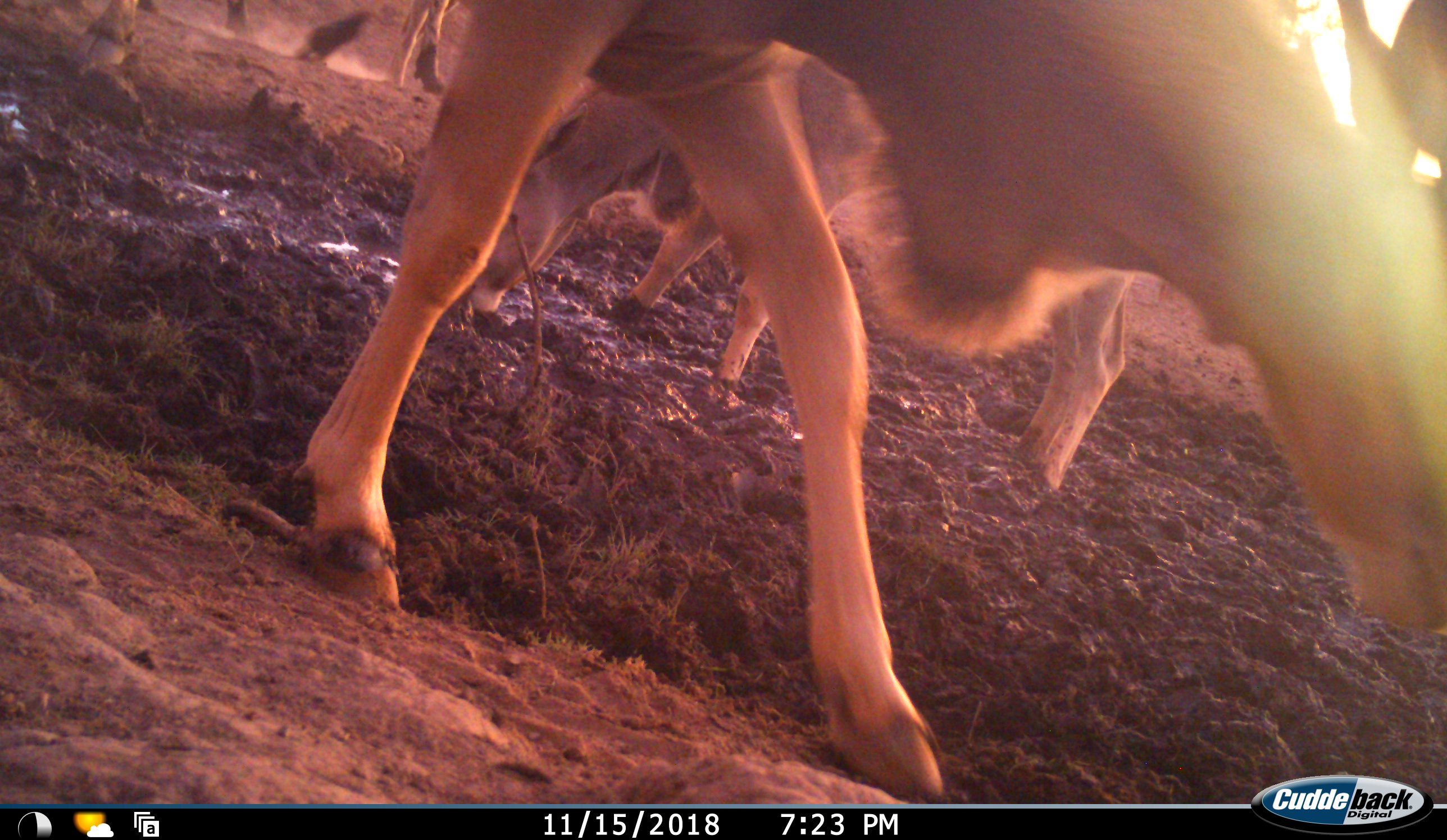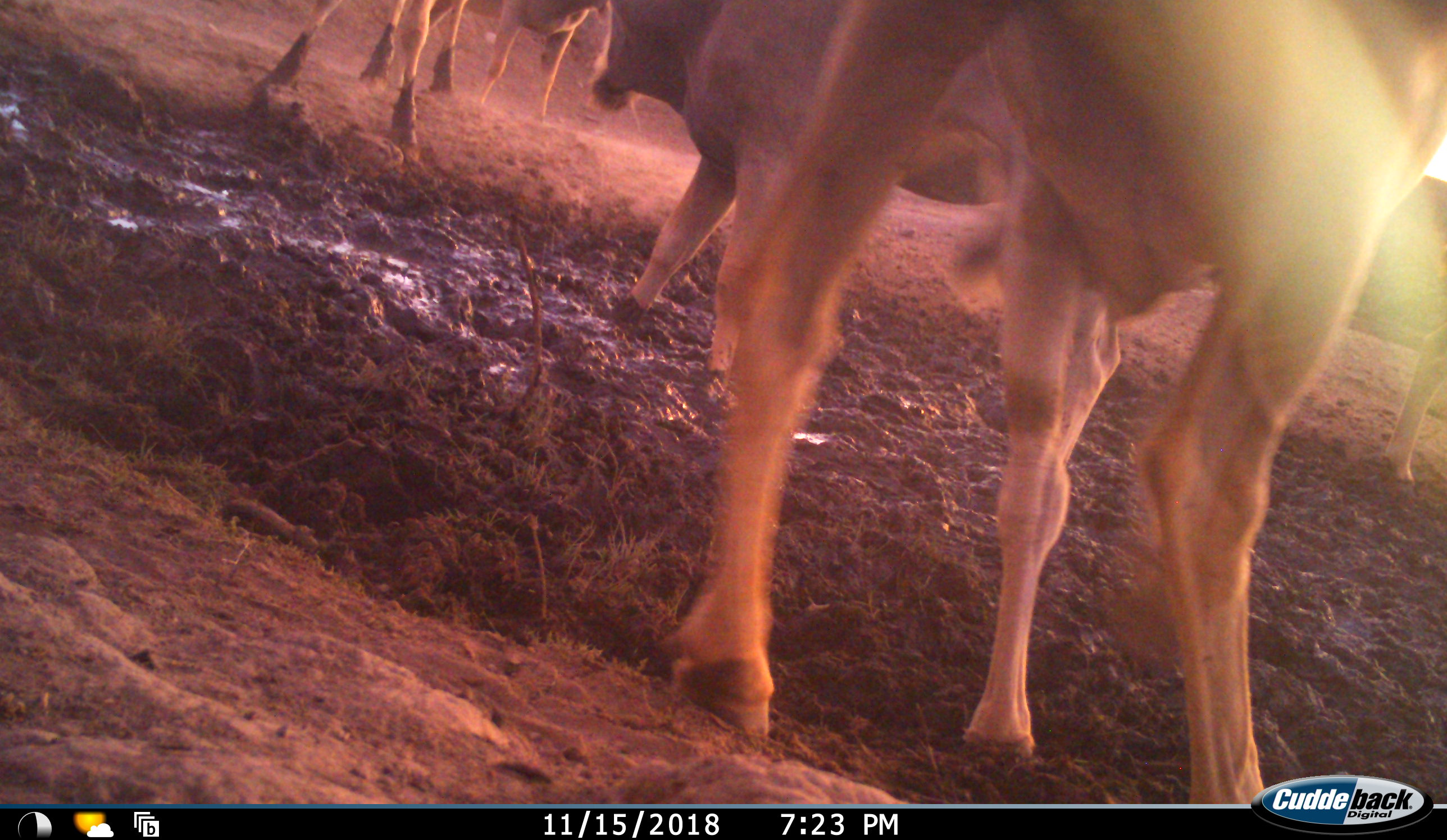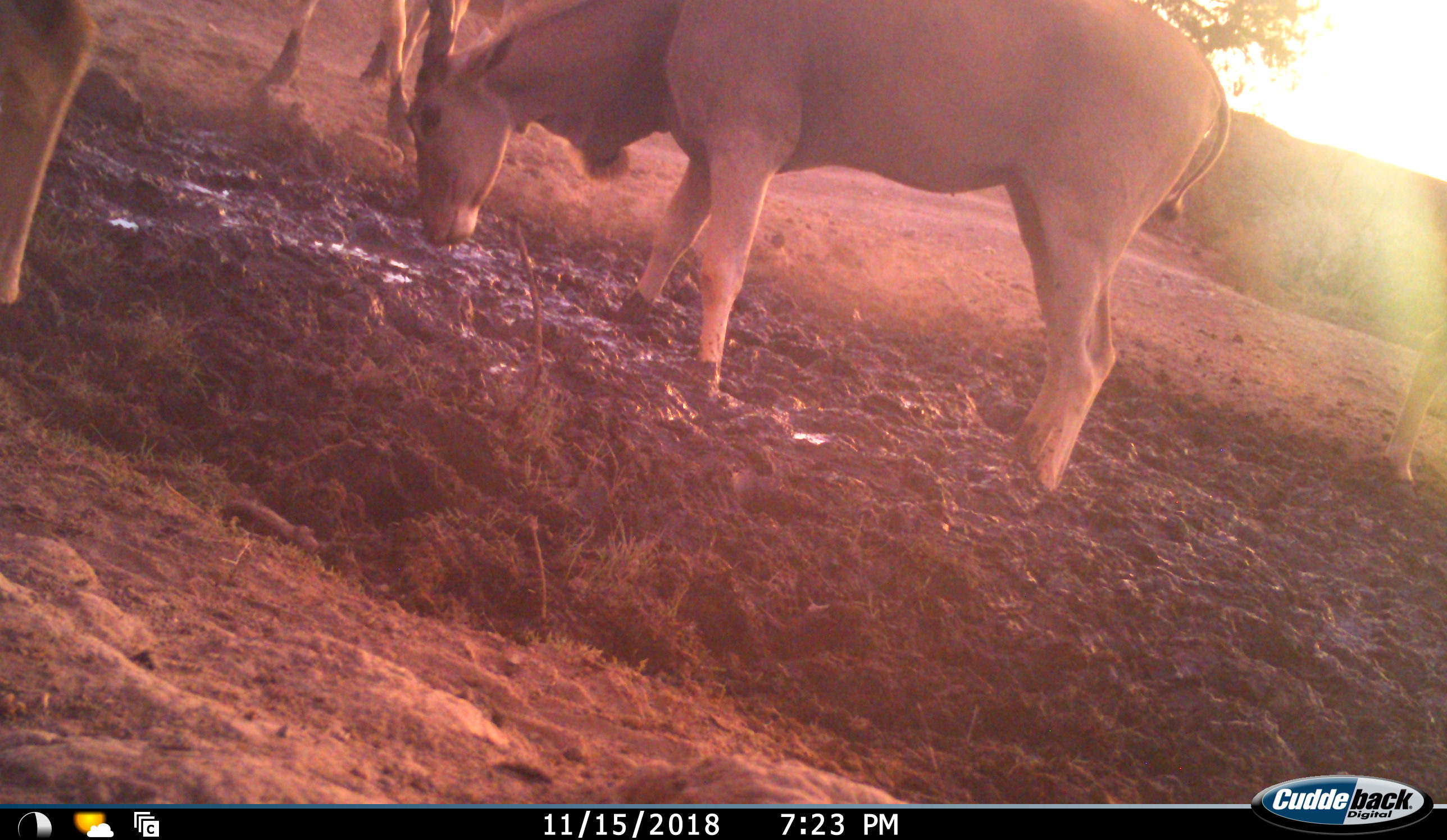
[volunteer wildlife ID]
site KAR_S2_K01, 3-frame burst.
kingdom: Animalia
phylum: Chordata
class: Mammalia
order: Artiodactyla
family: Bovidae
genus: Tragelaphus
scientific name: Tragelaphus oryx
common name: eland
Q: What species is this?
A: Eland (Tragelaphus oryx).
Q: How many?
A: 4.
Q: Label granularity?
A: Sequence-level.